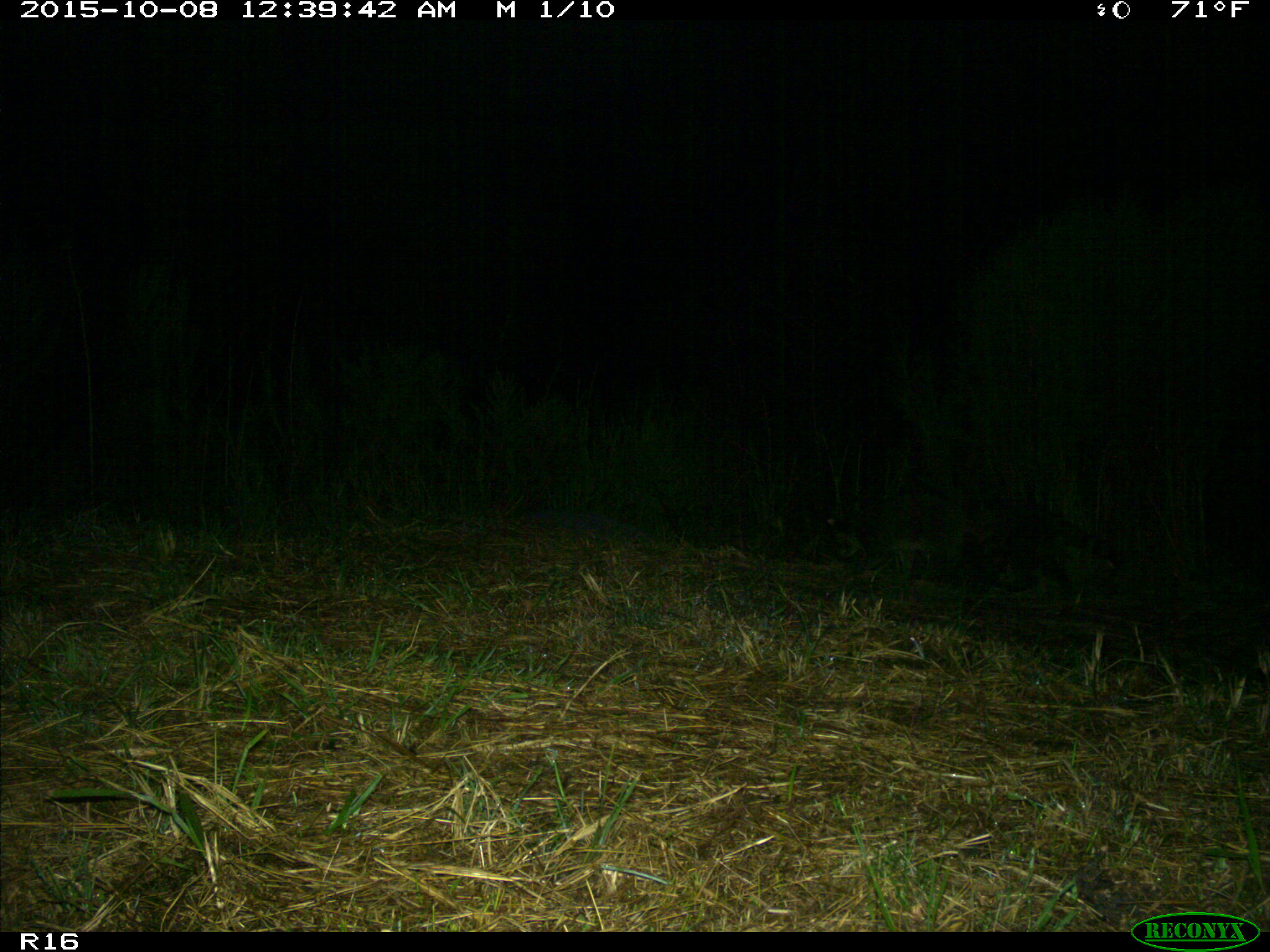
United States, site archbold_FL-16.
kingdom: Animalia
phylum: Chordata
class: Mammalia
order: Carnivora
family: Procyonidae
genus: Procyon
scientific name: Procyon lotor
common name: common raccoon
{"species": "Procyon lotor (common raccoon)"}